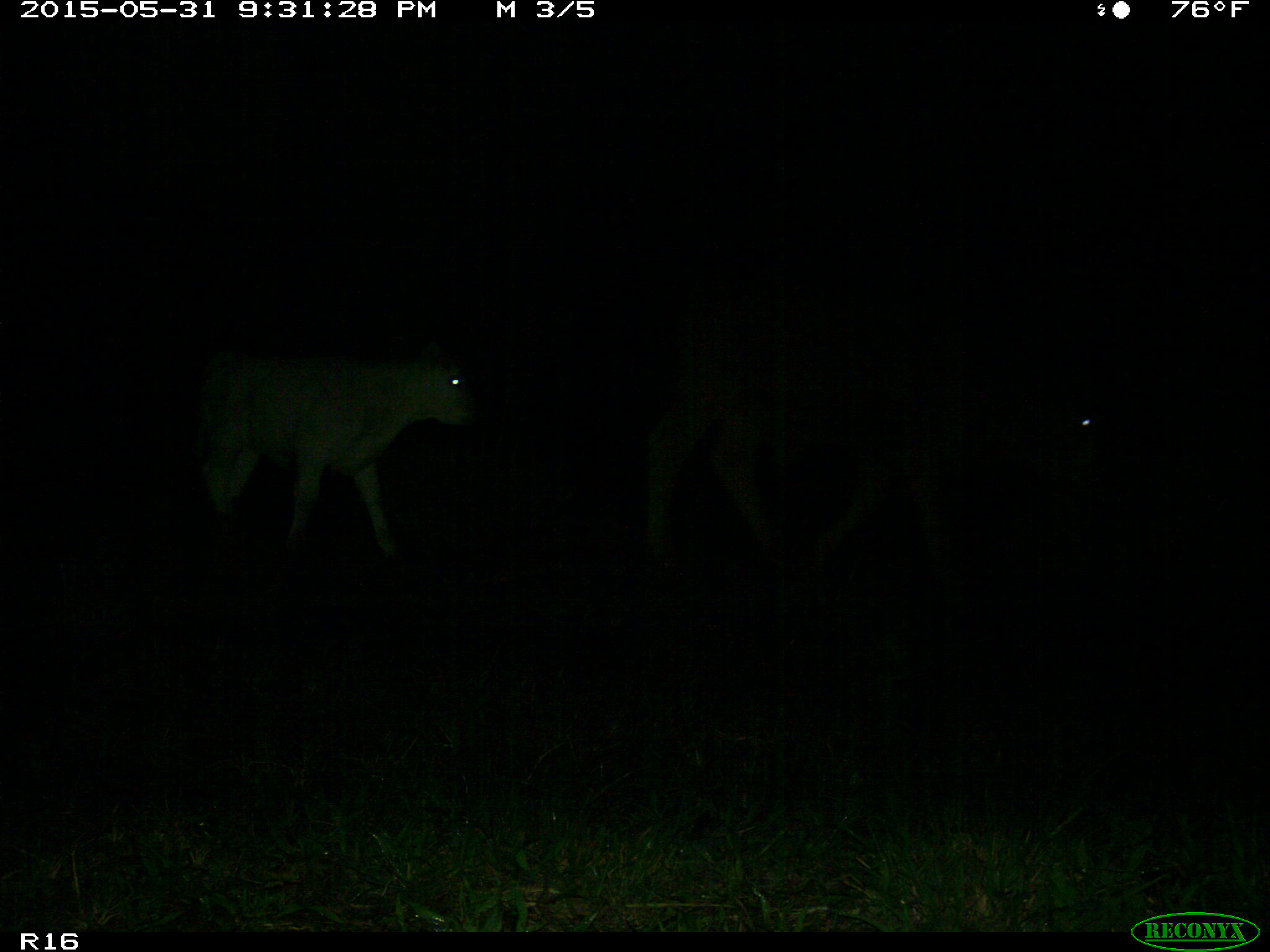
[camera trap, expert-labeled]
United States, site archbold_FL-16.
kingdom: Animalia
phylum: Chordata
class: Mammalia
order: Artiodactyla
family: Bovidae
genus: Bos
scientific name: Bos taurus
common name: domestic cow